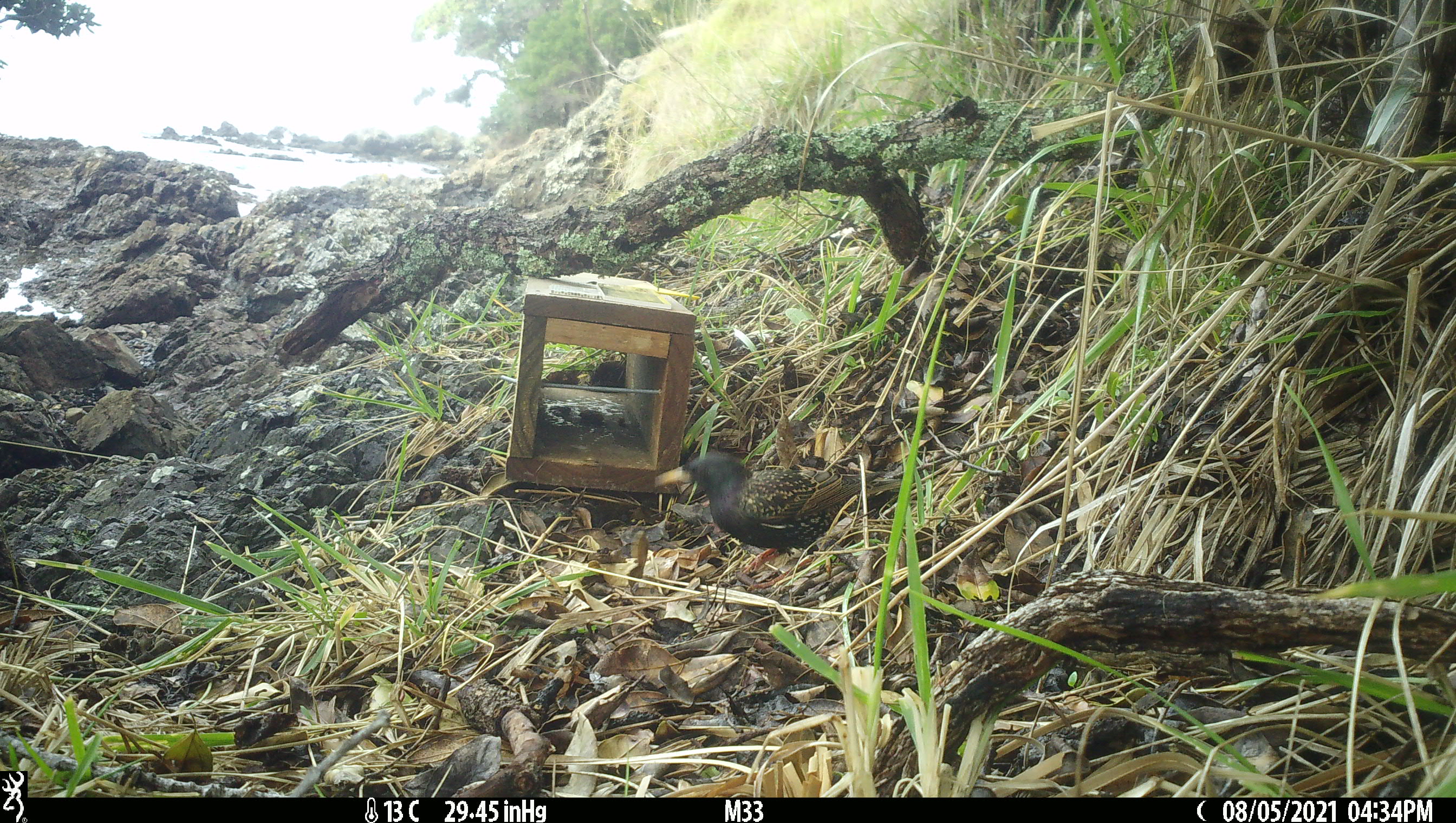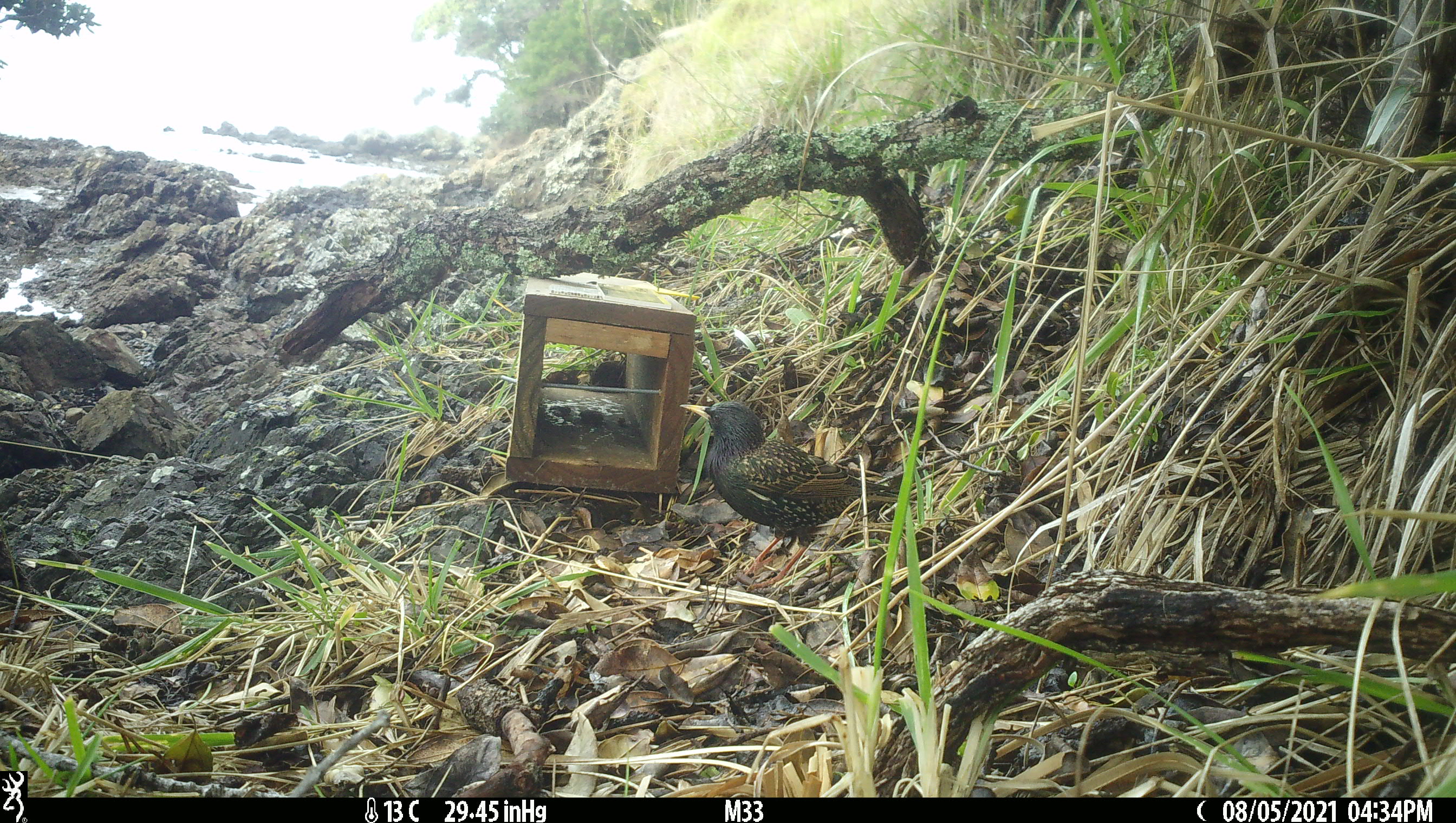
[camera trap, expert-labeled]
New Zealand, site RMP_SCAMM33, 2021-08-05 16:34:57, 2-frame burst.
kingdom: Animalia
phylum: Chordata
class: Aves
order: Passeriformes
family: Sturnidae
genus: Sturnus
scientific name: Sturnus vulgaris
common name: european starling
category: starling